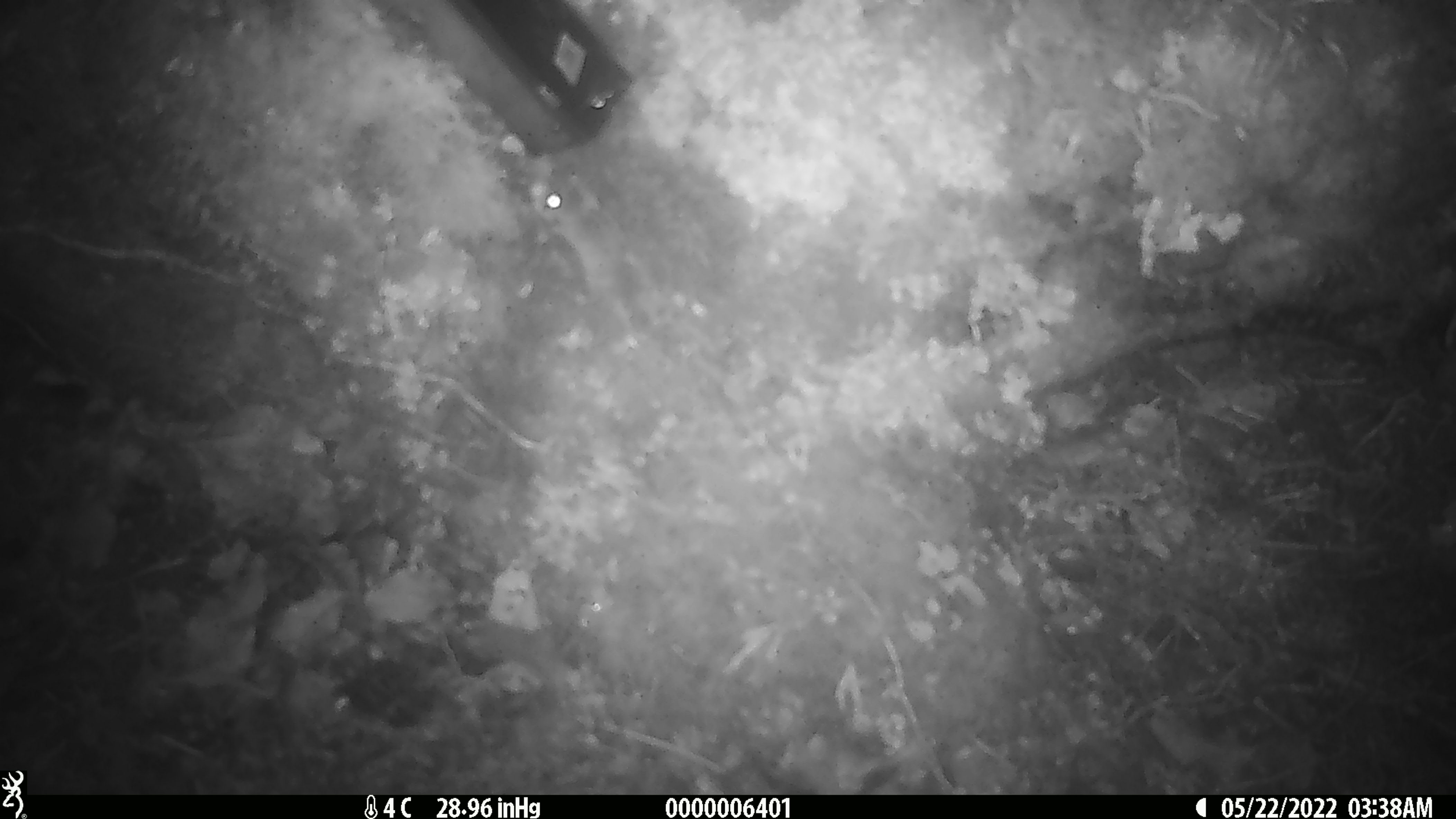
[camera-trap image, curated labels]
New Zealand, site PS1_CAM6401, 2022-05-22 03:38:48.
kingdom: Animalia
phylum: Chordata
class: Mammalia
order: Rodentia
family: Muridae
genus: Mus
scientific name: Mus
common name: mouse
Mouse (Mus).